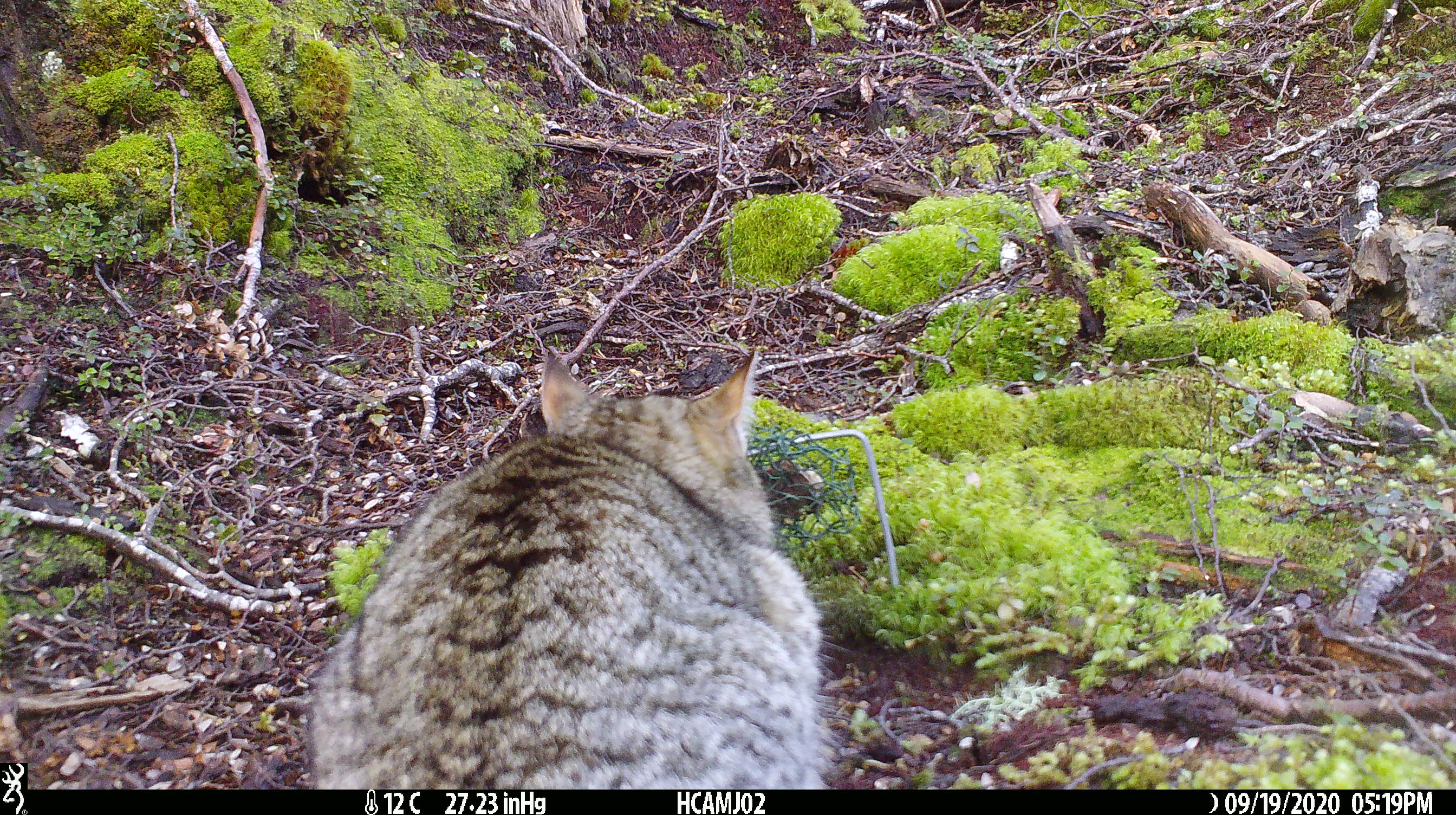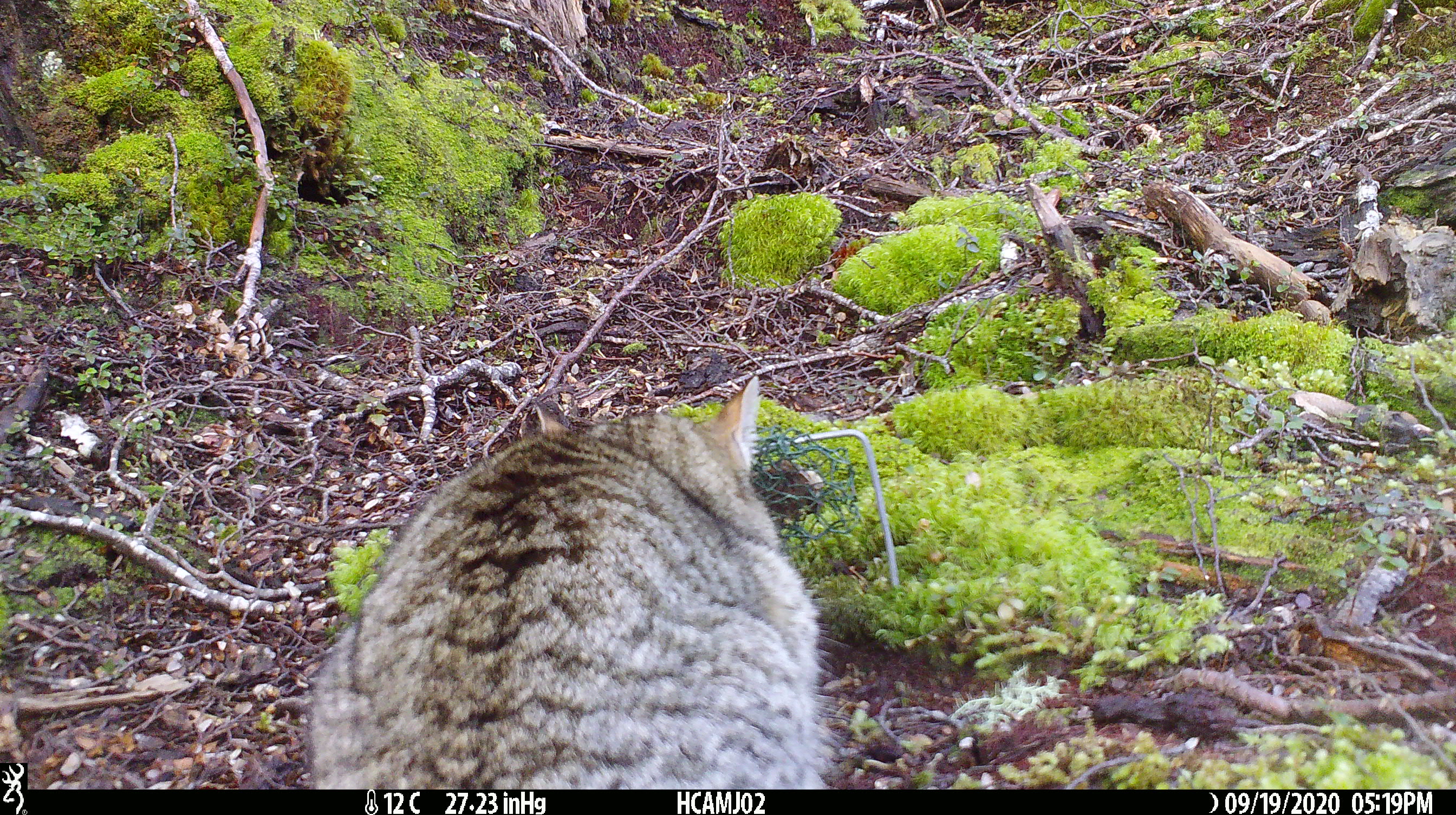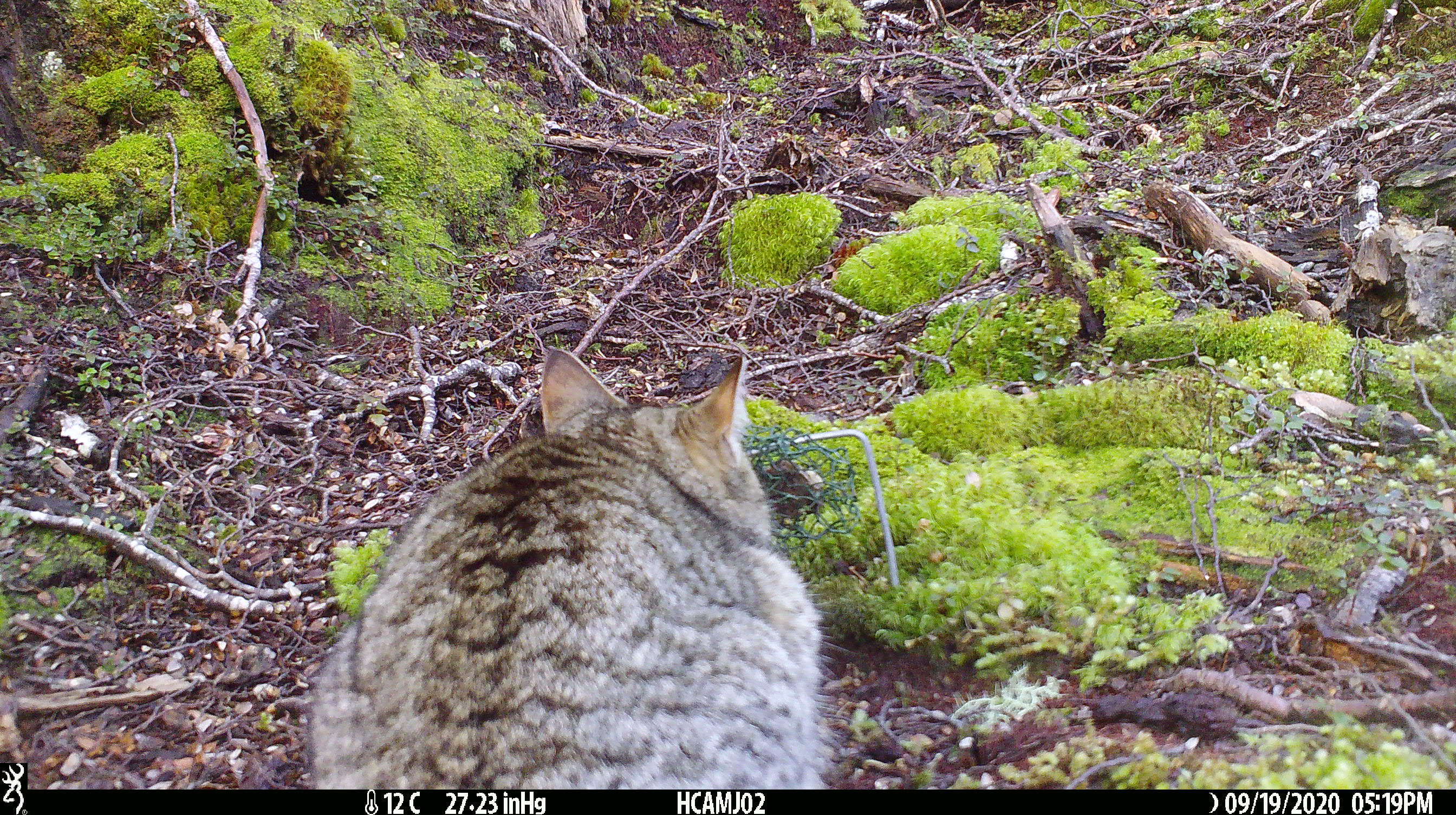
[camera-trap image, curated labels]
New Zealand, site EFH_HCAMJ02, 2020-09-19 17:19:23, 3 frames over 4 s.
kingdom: Animalia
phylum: Chordata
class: Mammalia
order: Carnivora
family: Felidae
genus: Felis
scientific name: Felis catus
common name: domestic cat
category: cat